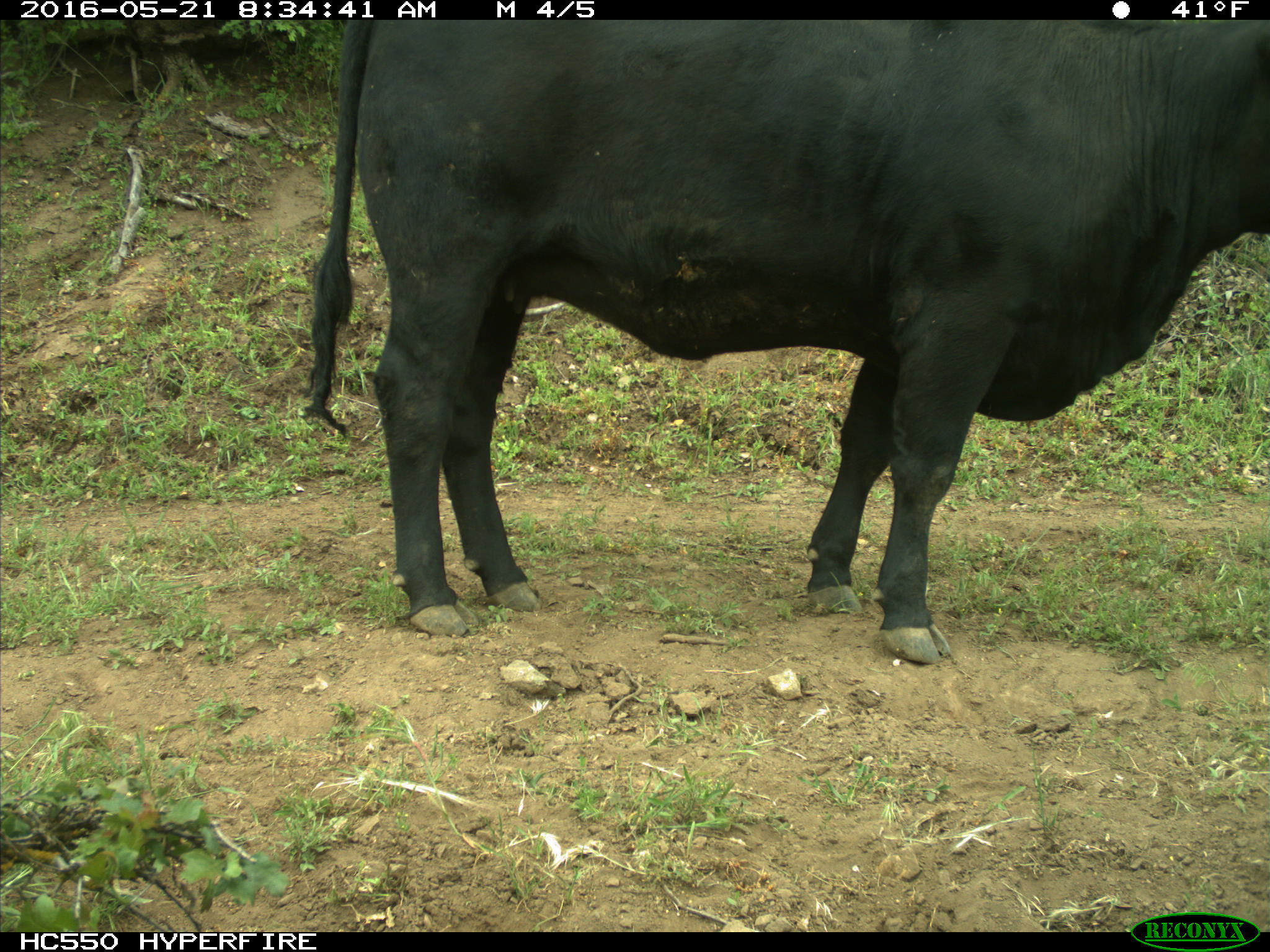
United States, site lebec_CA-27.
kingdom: Animalia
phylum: Chordata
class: Mammalia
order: Artiodactyla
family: Bovidae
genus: Bos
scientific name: Bos taurus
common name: domestic cow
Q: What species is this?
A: Bos taurus (domestic cow).